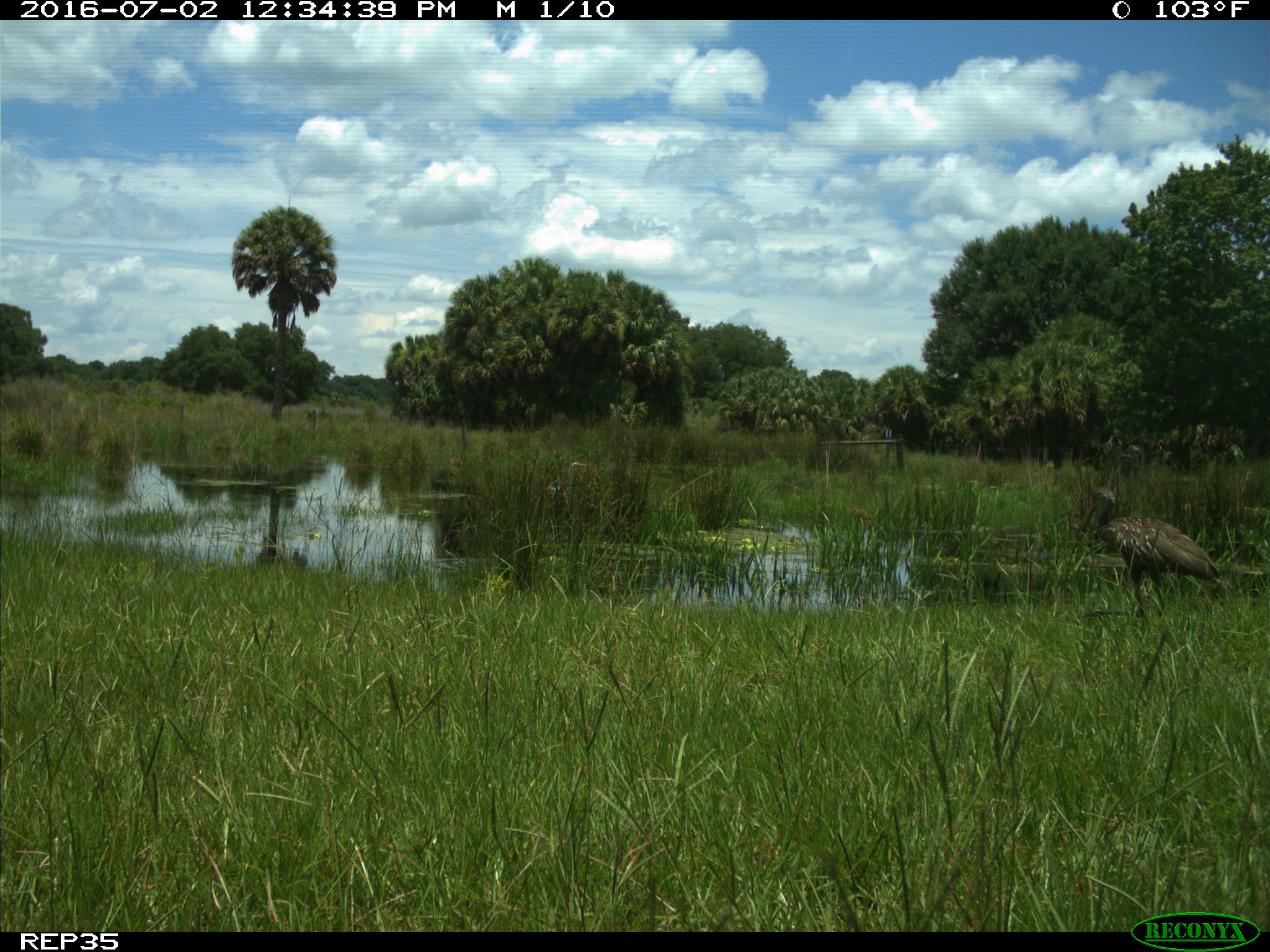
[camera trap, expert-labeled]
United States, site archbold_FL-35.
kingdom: Animalia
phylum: Chordata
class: Aves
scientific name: Aves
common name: birds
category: unidentified bird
Unidentified bird (birds) (Aves).